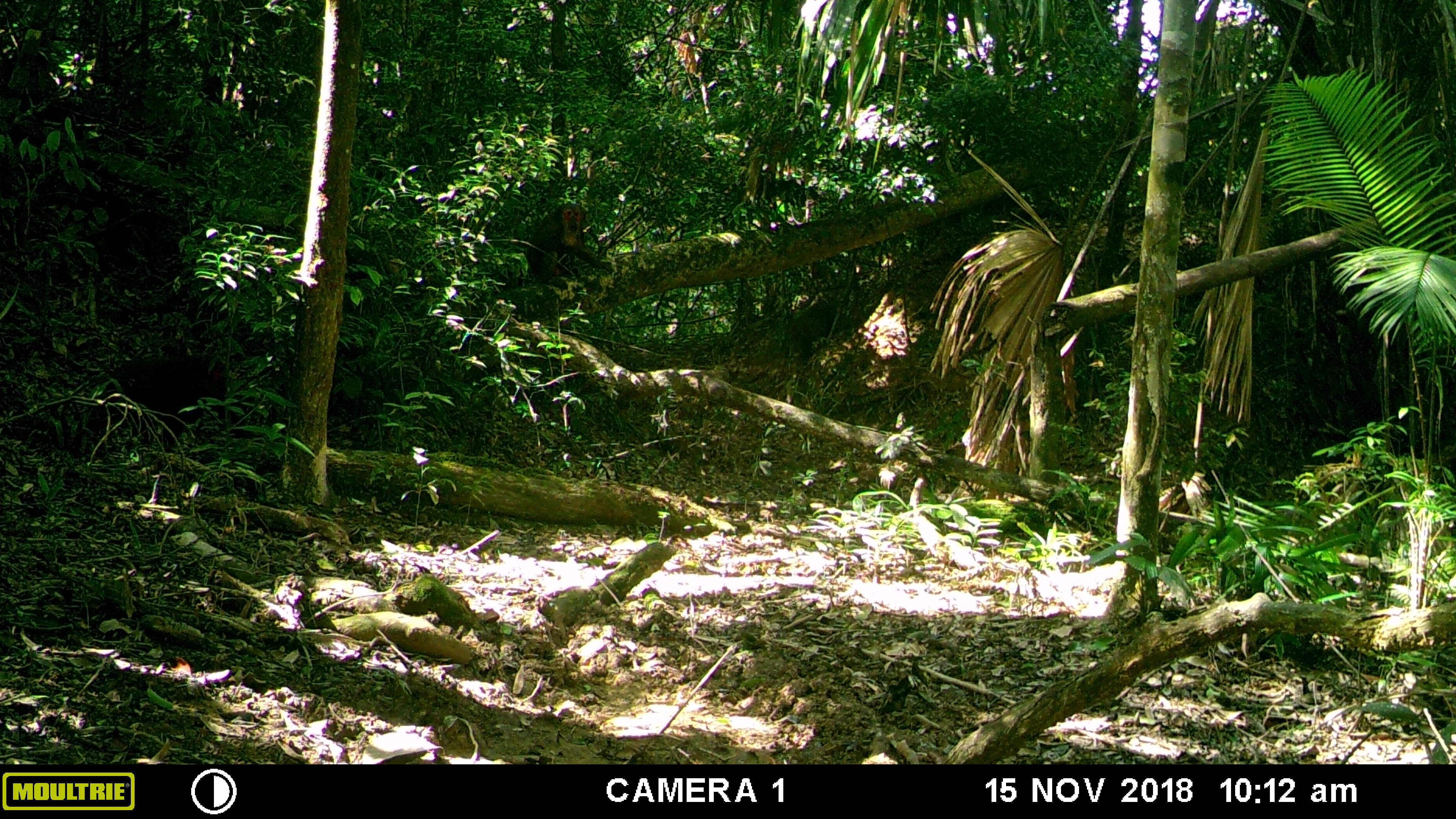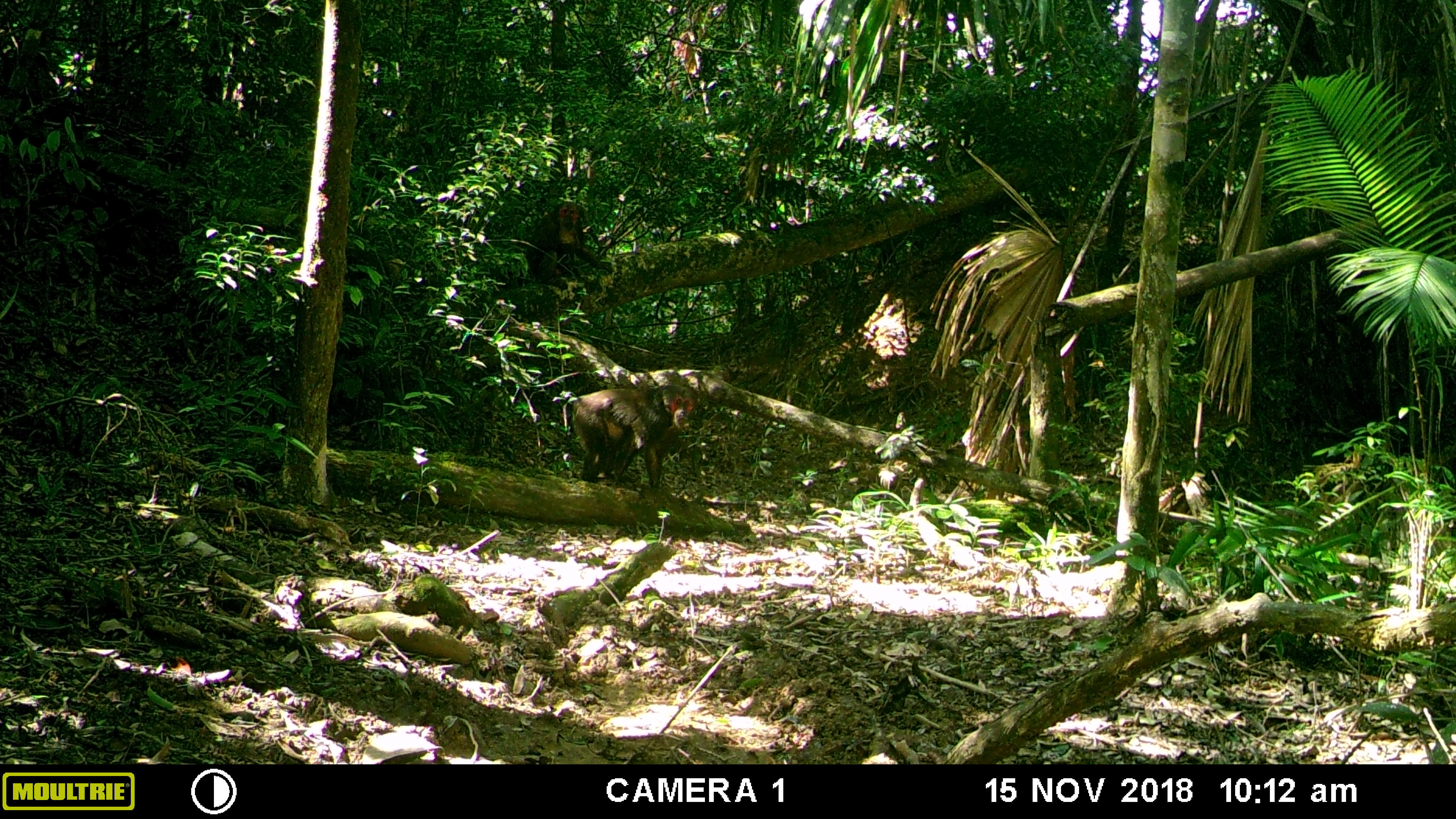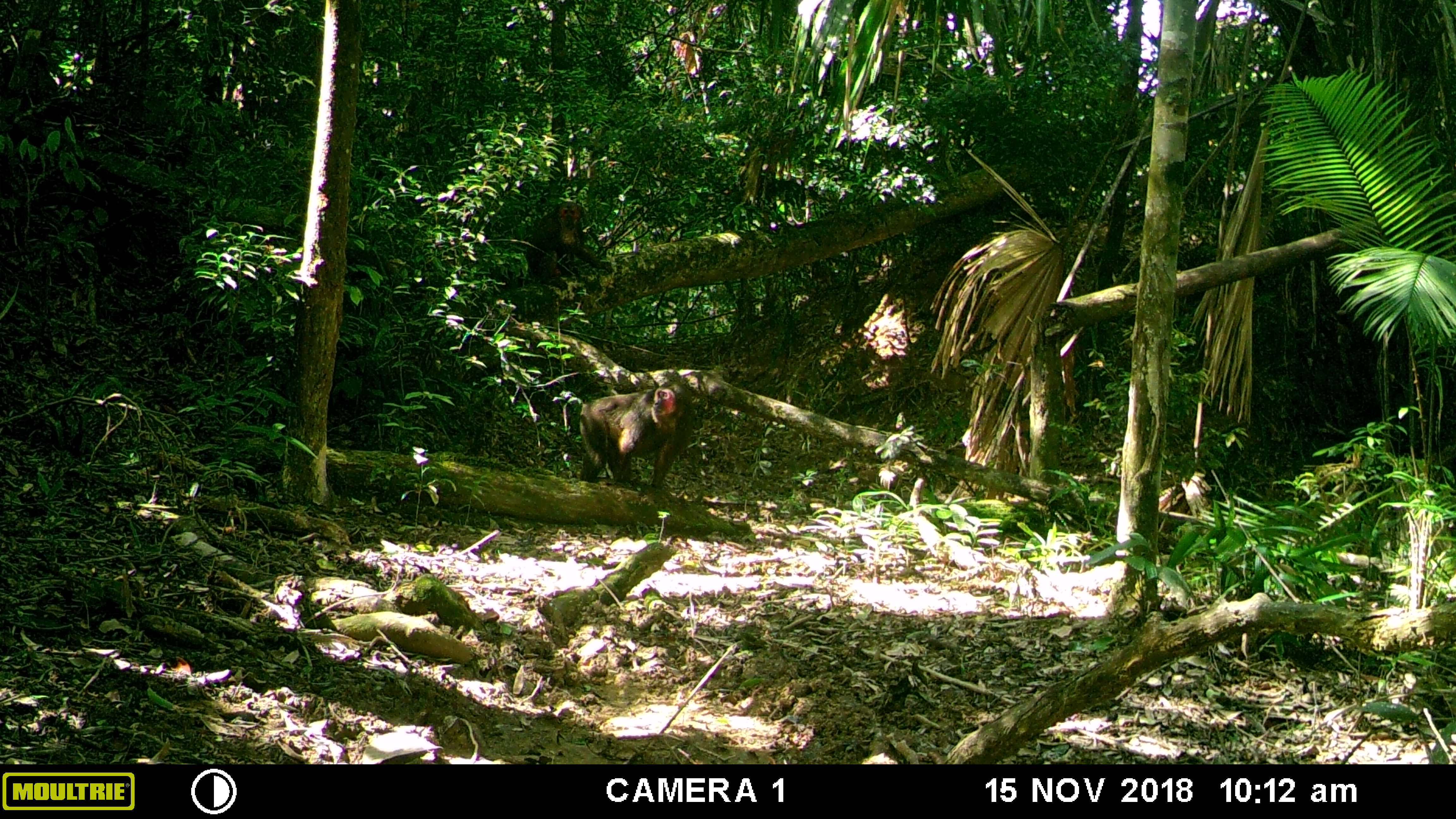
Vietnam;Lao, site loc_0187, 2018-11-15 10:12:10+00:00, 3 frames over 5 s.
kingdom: Animalia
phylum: Chordata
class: Mammalia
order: Primates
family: Cercopithecidae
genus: Macaca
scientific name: Macaca arctoides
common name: stump-tailed macaque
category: stump tailed macaque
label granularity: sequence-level